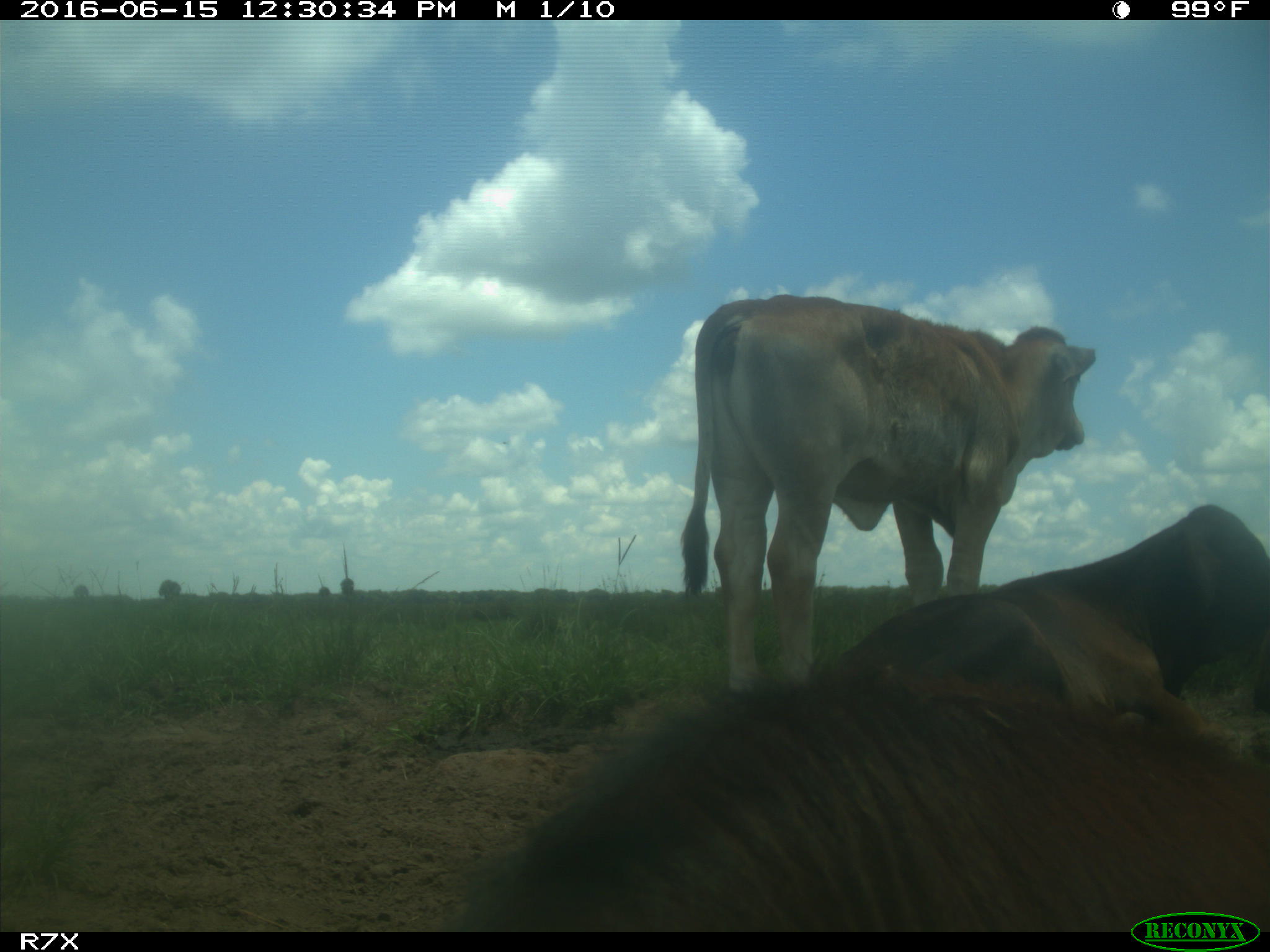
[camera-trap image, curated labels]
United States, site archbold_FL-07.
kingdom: Animalia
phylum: Chordata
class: Mammalia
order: Artiodactyla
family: Bovidae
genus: Bos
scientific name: Bos taurus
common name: domestic cow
Bos taurus (domestic cow).